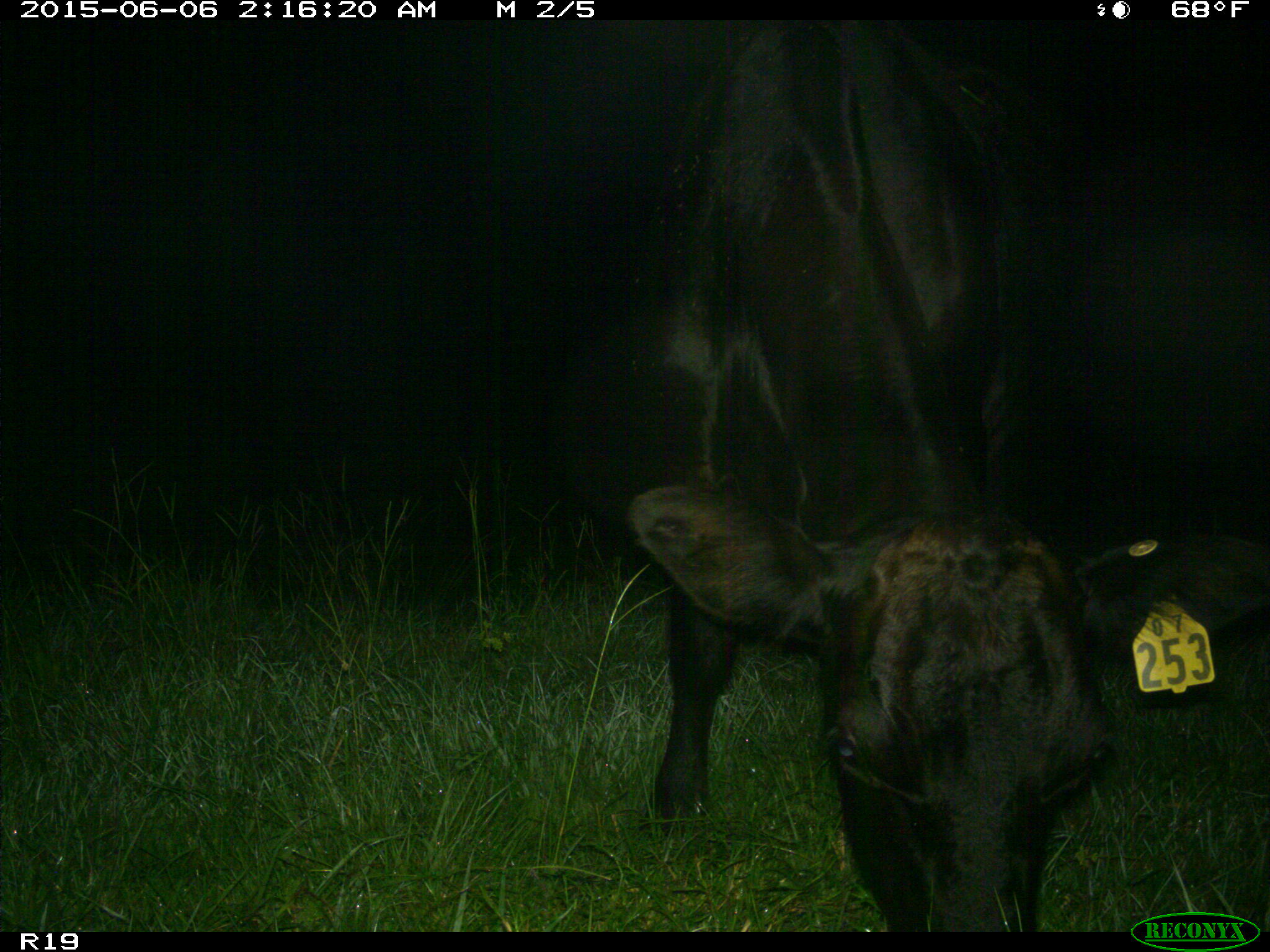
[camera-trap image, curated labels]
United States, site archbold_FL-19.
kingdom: Animalia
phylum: Chordata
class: Mammalia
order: Artiodactyla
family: Bovidae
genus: Bos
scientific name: Bos taurus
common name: domestic cow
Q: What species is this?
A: Bos taurus (domestic cow).